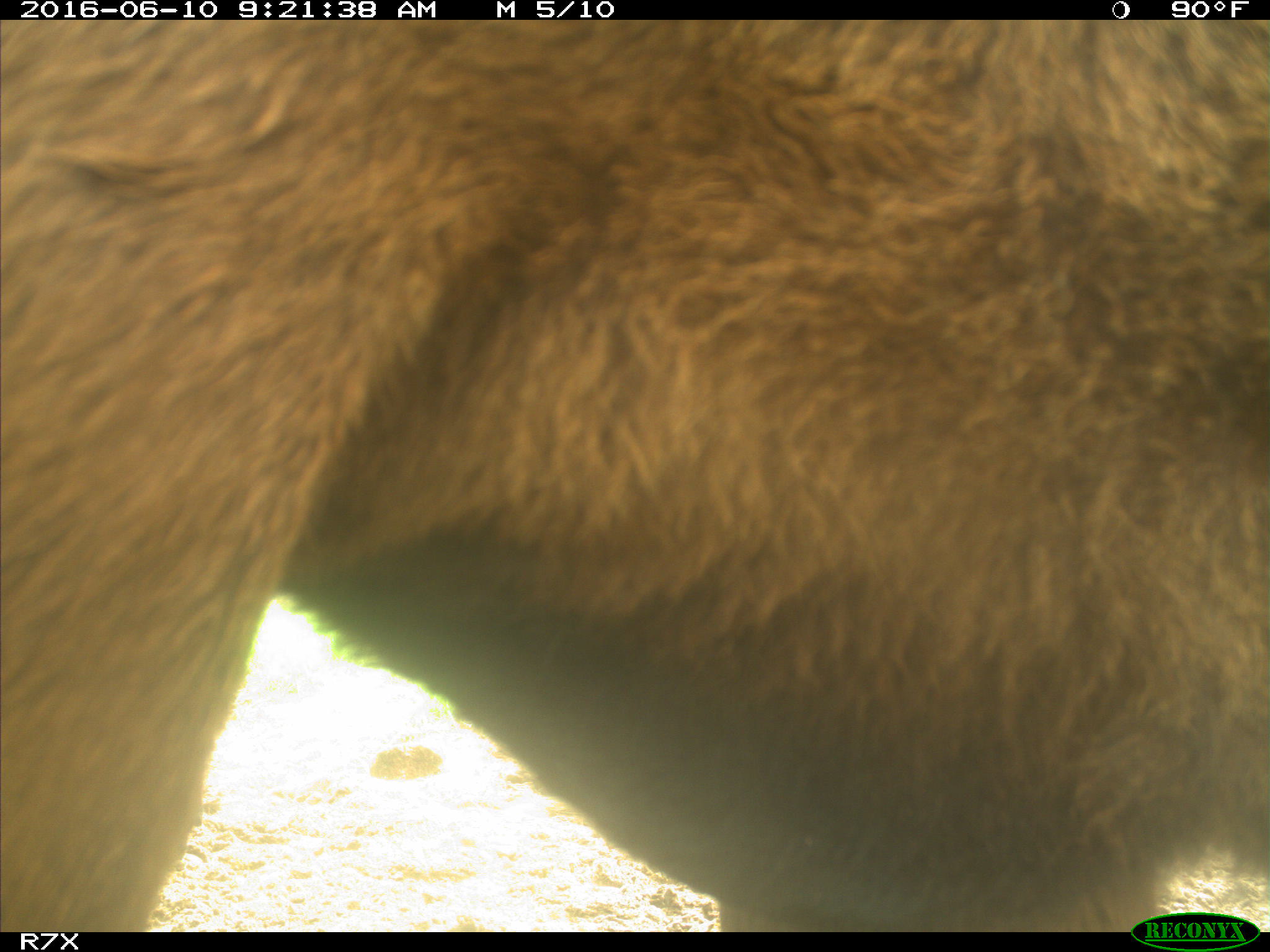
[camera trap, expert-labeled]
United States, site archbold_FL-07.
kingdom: Animalia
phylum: Chordata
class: Mammalia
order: Artiodactyla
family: Bovidae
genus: Bos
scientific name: Bos taurus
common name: domestic cow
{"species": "Bos taurus (domestic cow)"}